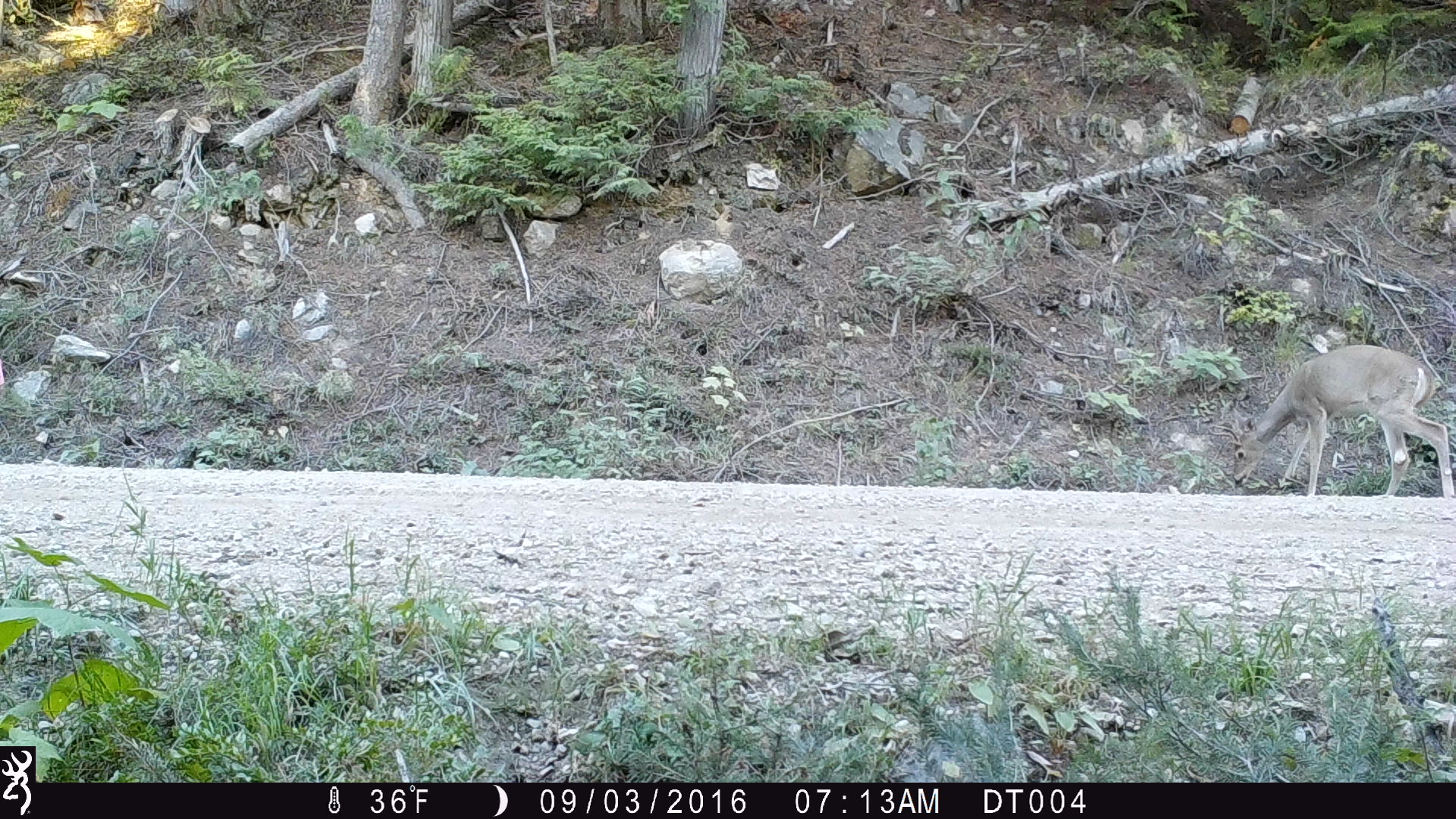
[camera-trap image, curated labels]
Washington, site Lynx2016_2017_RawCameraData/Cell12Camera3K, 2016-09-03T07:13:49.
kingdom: Animalia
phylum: Chordata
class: Mammalia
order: Artiodactyla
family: Cervidae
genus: Odocoileus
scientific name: Odocoileus virginianus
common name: white-tailed deer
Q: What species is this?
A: Odocoileus virginianus (white-tailed deer).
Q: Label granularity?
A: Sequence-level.